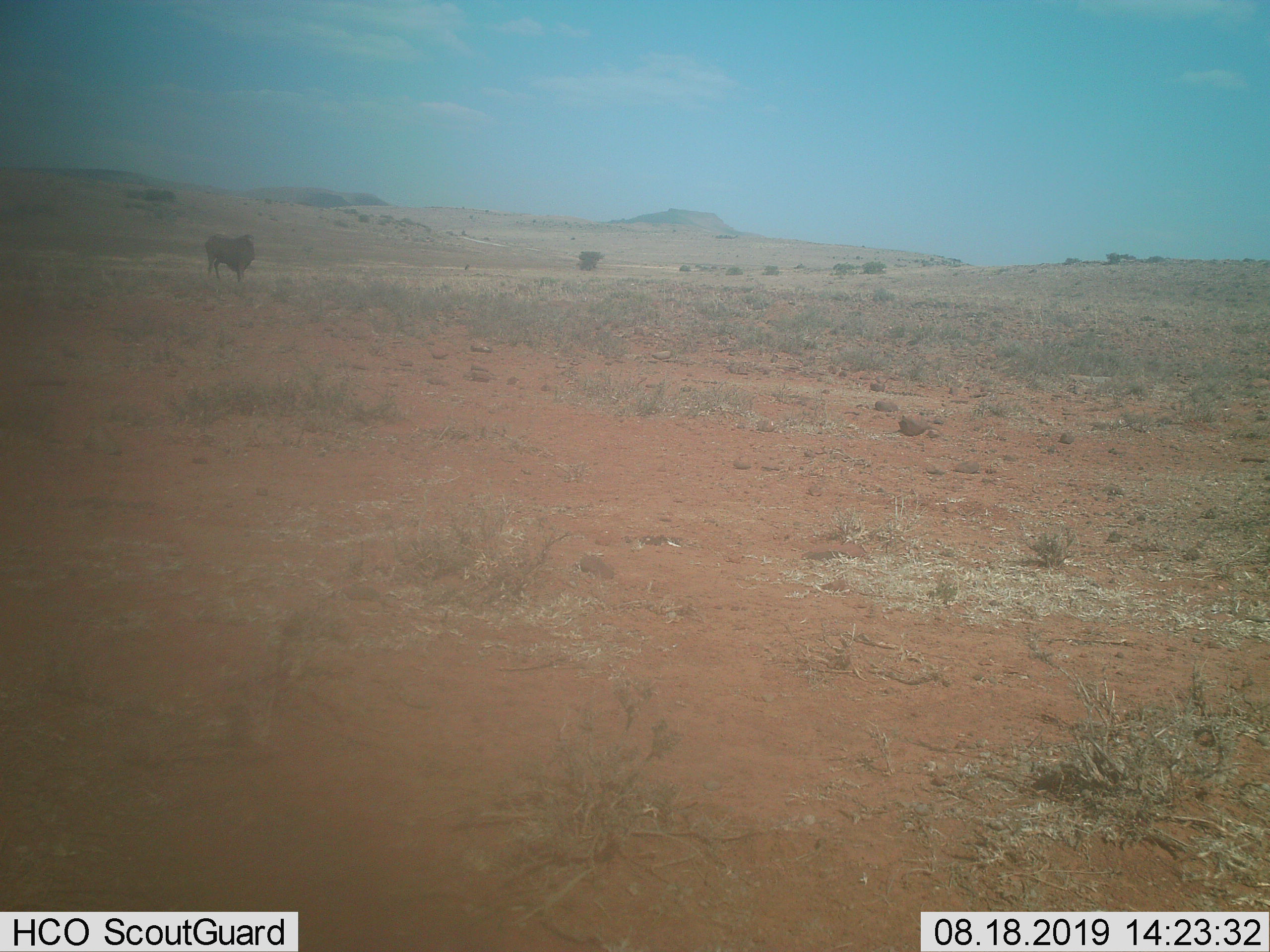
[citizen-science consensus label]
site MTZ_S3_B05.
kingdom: Animalia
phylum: Chordata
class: Mammalia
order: Artiodactyla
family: Bovidae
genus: Connochaetes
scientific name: Connochaetes gnou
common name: black wildebeest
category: wildebeestblack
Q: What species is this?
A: Wildebeestblack (black wildebeest) (Connochaetes gnou).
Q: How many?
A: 1.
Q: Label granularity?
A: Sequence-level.